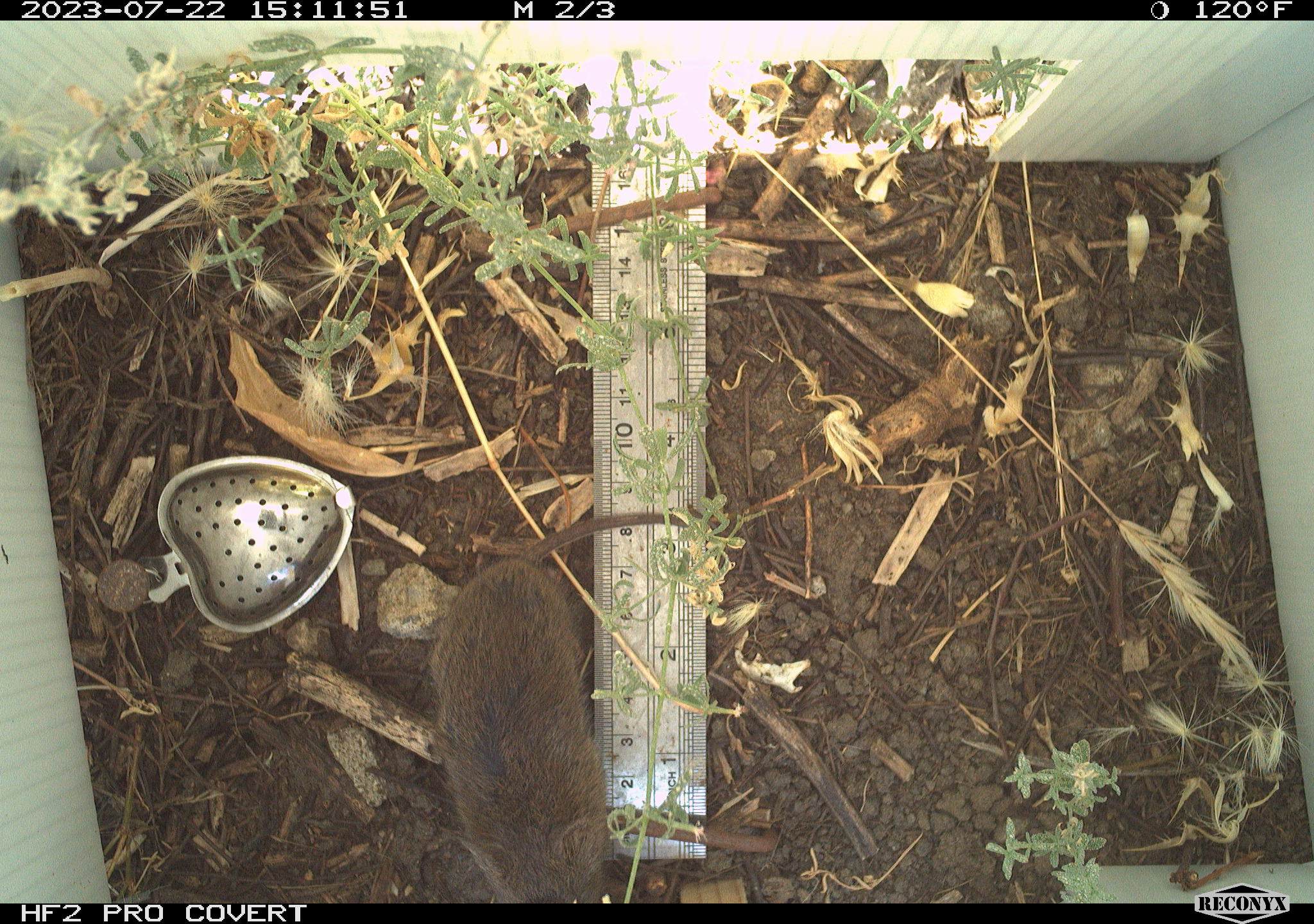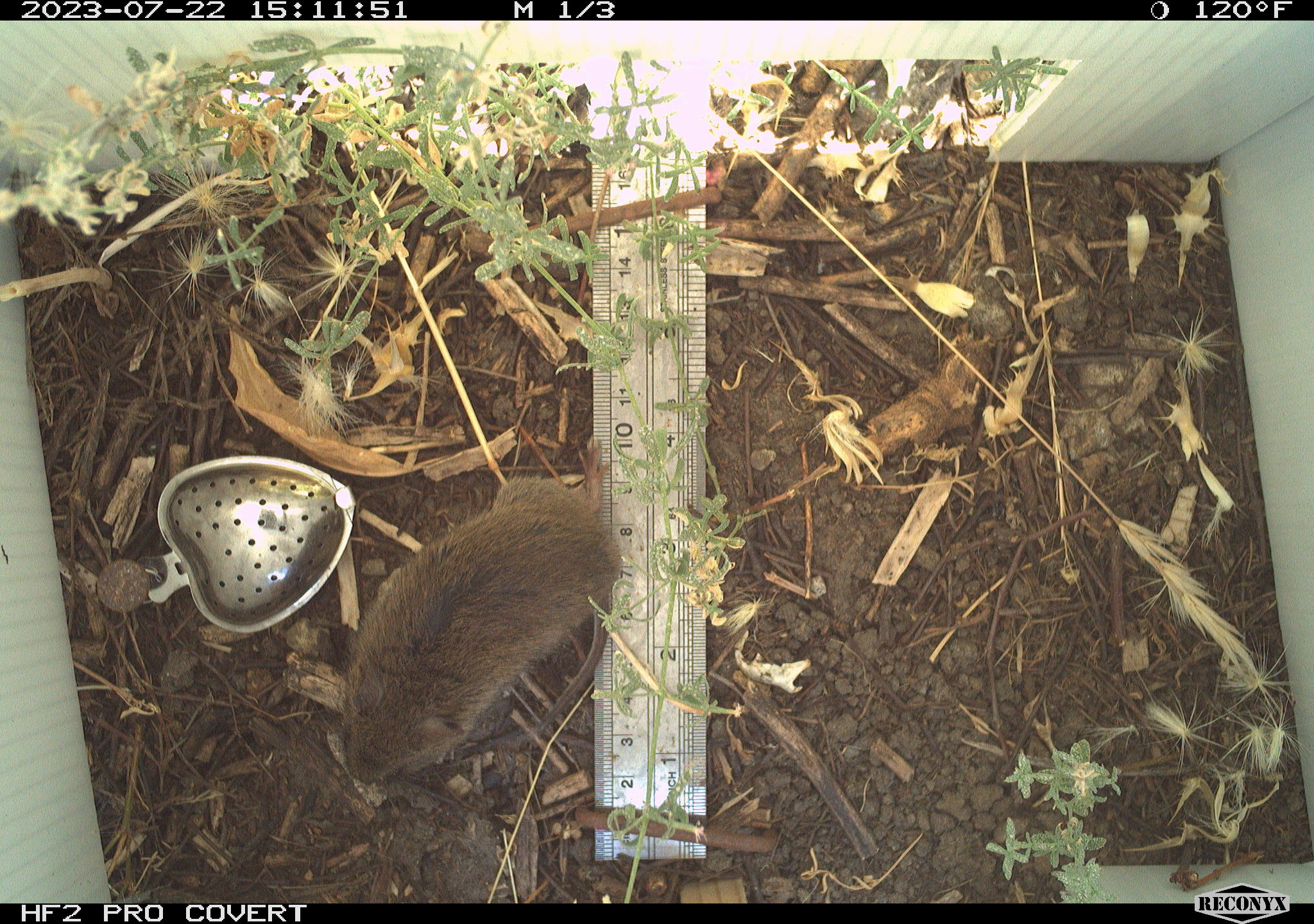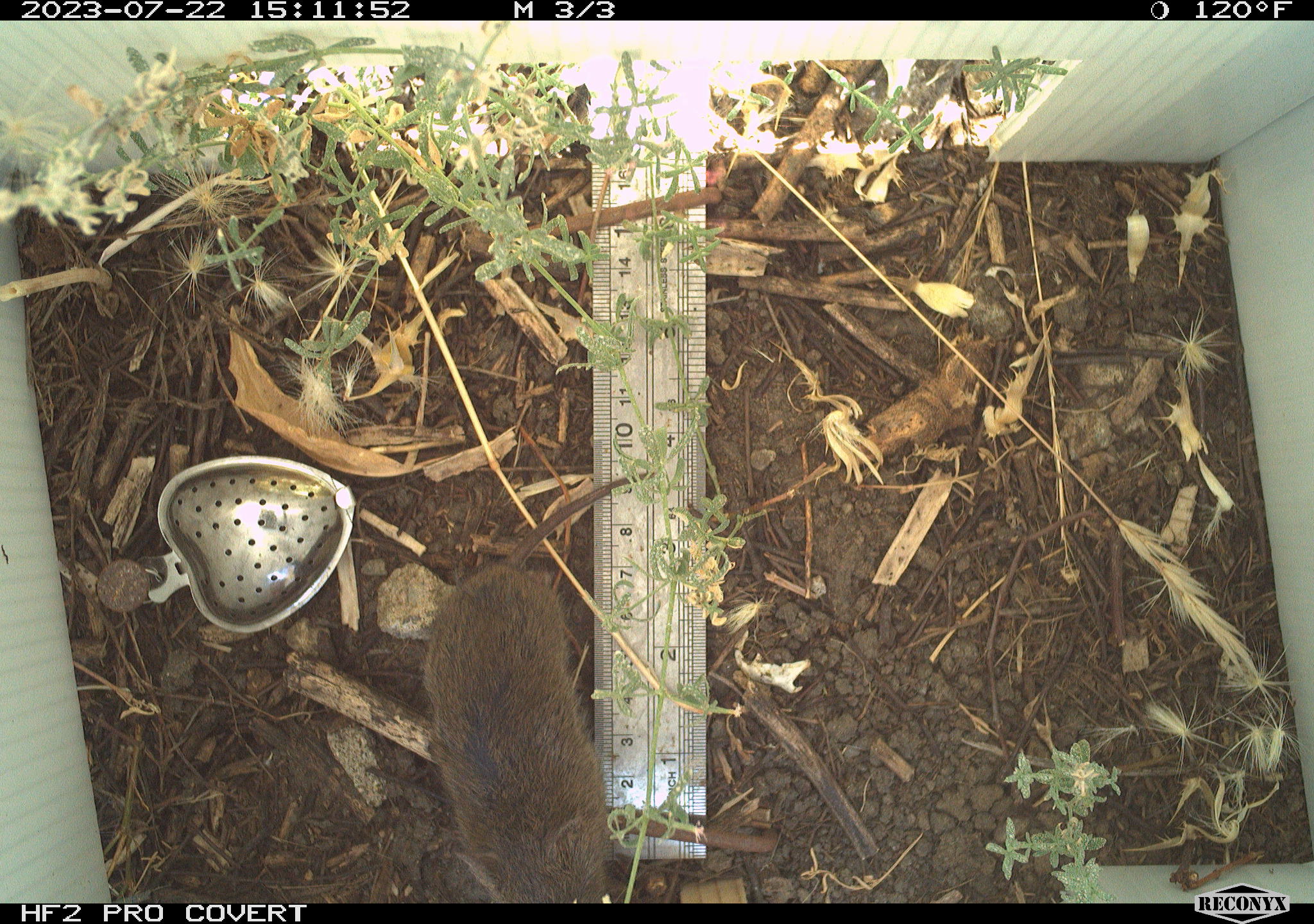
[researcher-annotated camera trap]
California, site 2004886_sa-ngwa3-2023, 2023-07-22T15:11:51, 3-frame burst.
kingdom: Animalia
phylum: Chordata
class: Mammalia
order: Rodentia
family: Cricetidae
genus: Microtus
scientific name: Microtus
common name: meadow vole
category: microtus species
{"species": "microtus species (meadow vole) (Microtus)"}